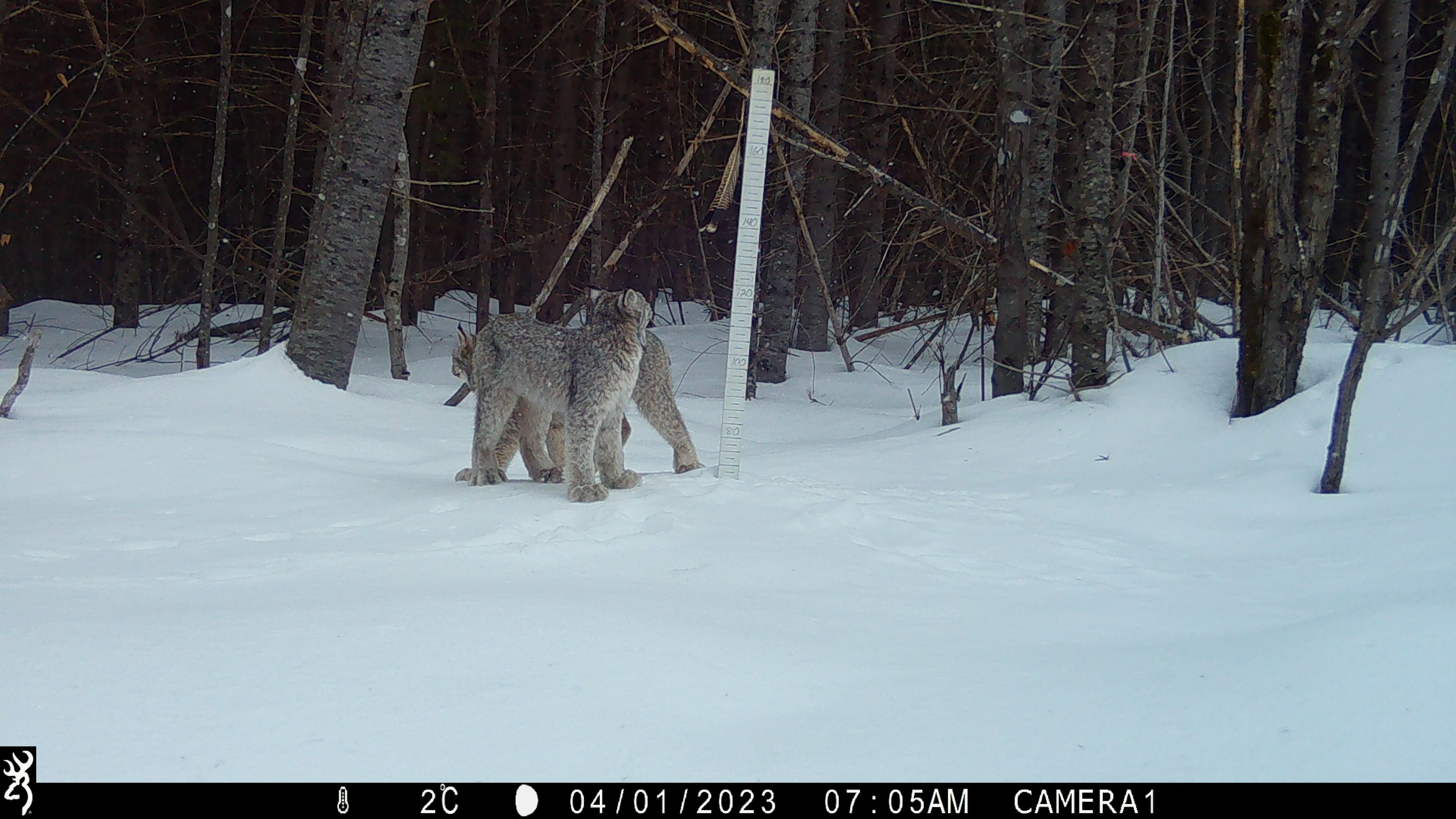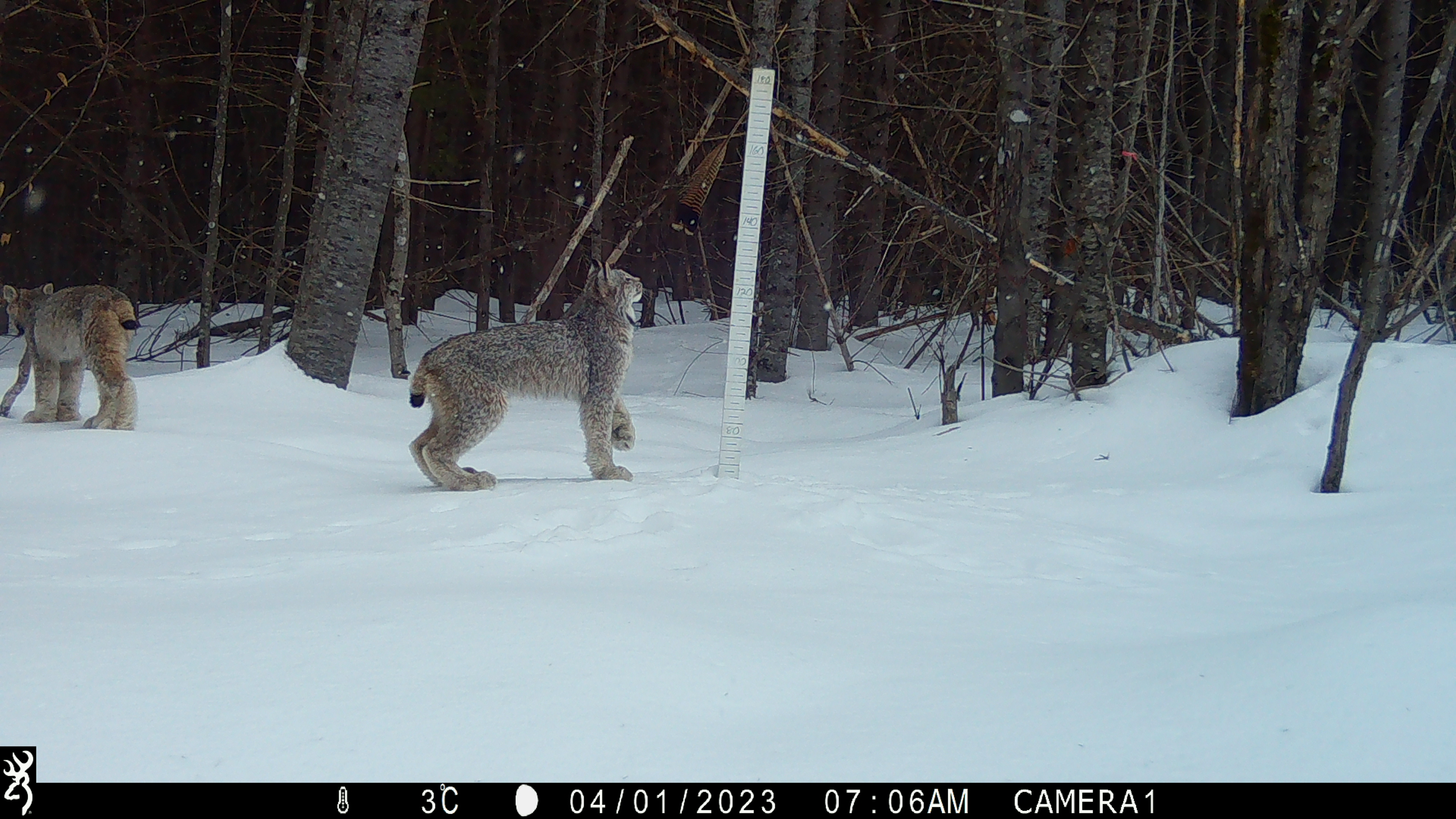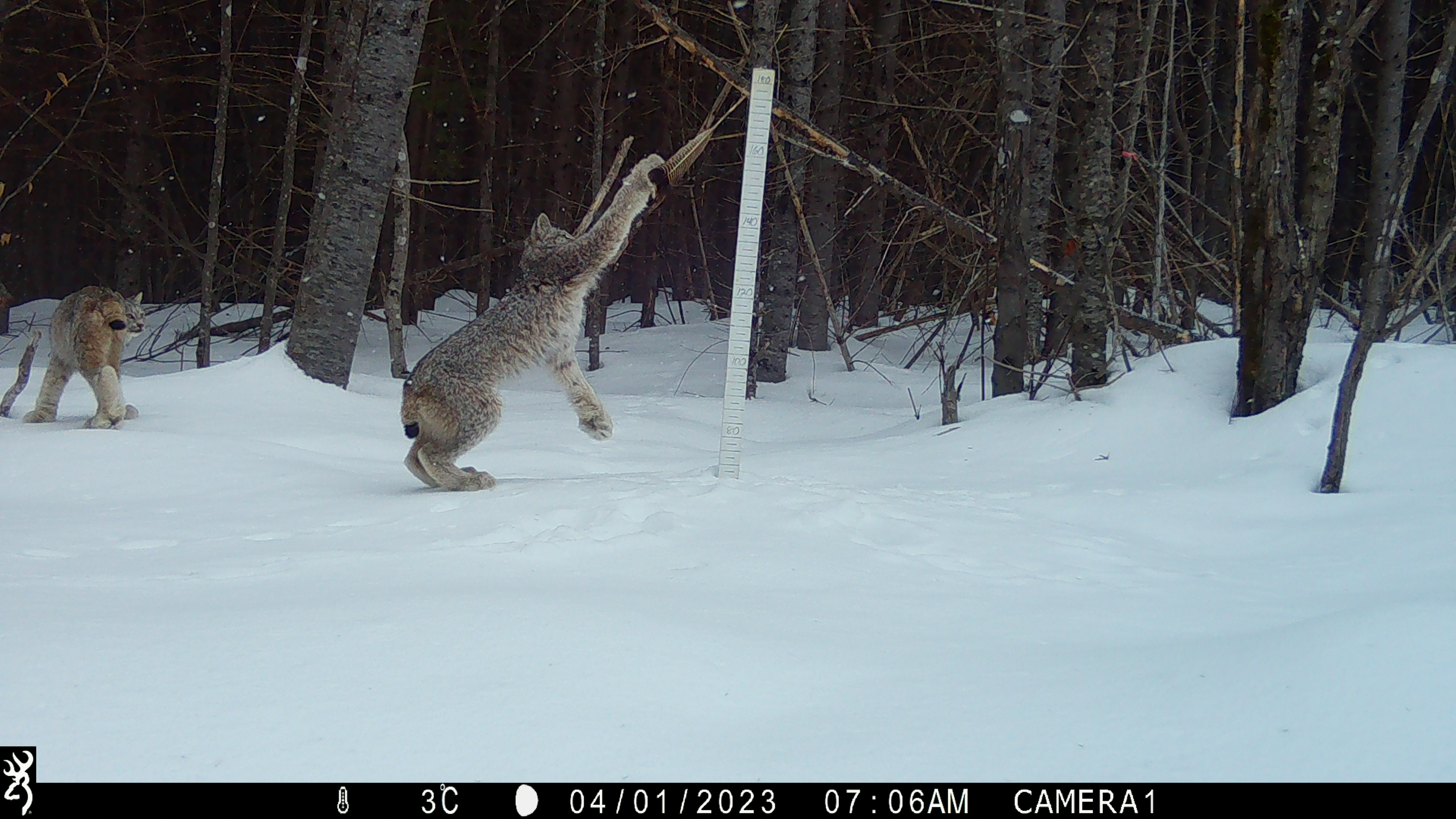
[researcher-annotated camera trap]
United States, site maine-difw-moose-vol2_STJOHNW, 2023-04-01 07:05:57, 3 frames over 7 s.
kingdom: Animalia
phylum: Chordata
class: Mammalia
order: Carnivora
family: Felidae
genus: Lynx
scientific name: Lynx canadensis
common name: canada lynx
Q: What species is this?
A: Canada lynx (Lynx canadensis).